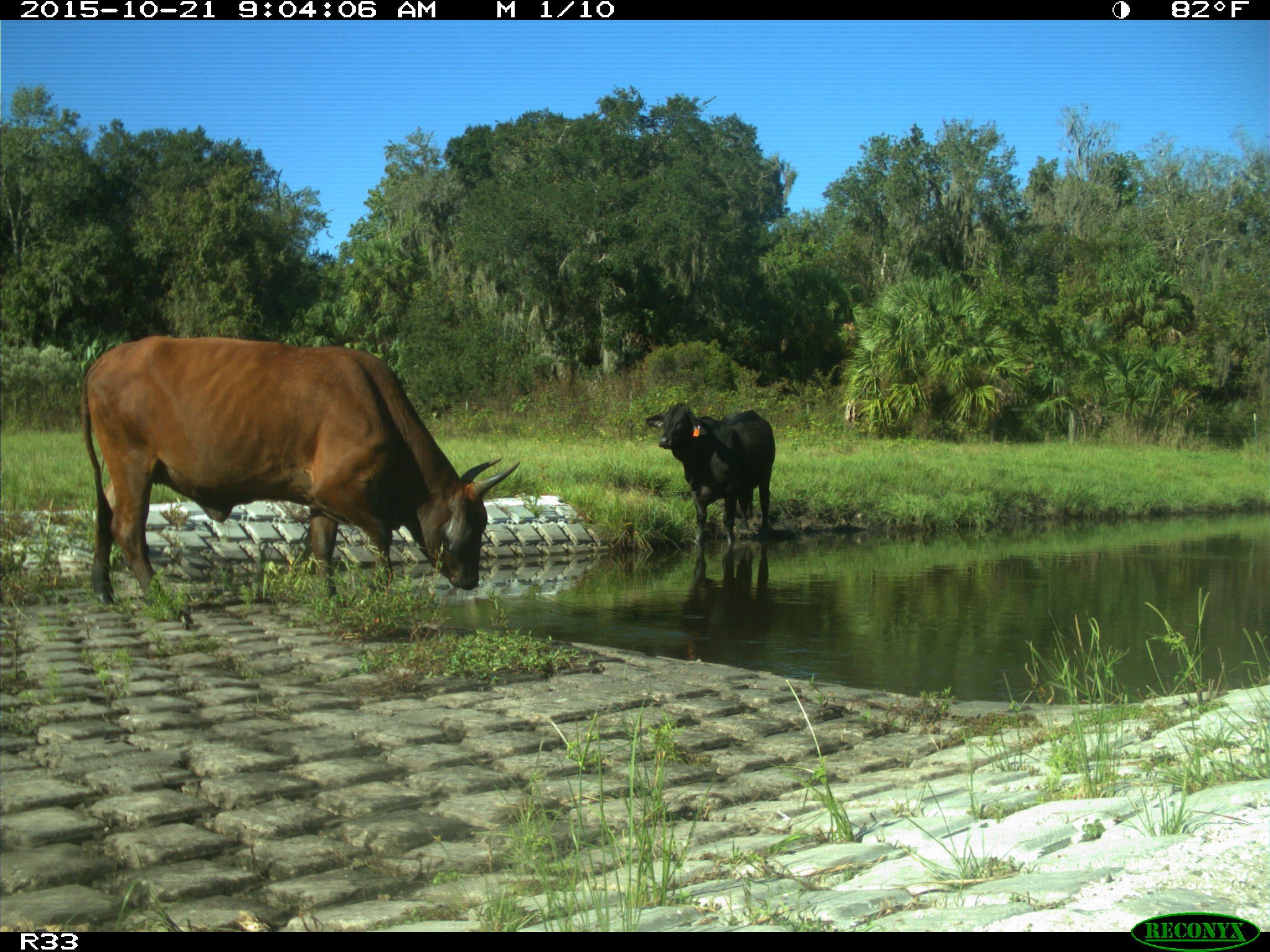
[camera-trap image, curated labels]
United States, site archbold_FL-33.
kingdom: Animalia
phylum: Chordata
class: Mammalia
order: Artiodactyla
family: Bovidae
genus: Bos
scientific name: Bos taurus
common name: domestic cow